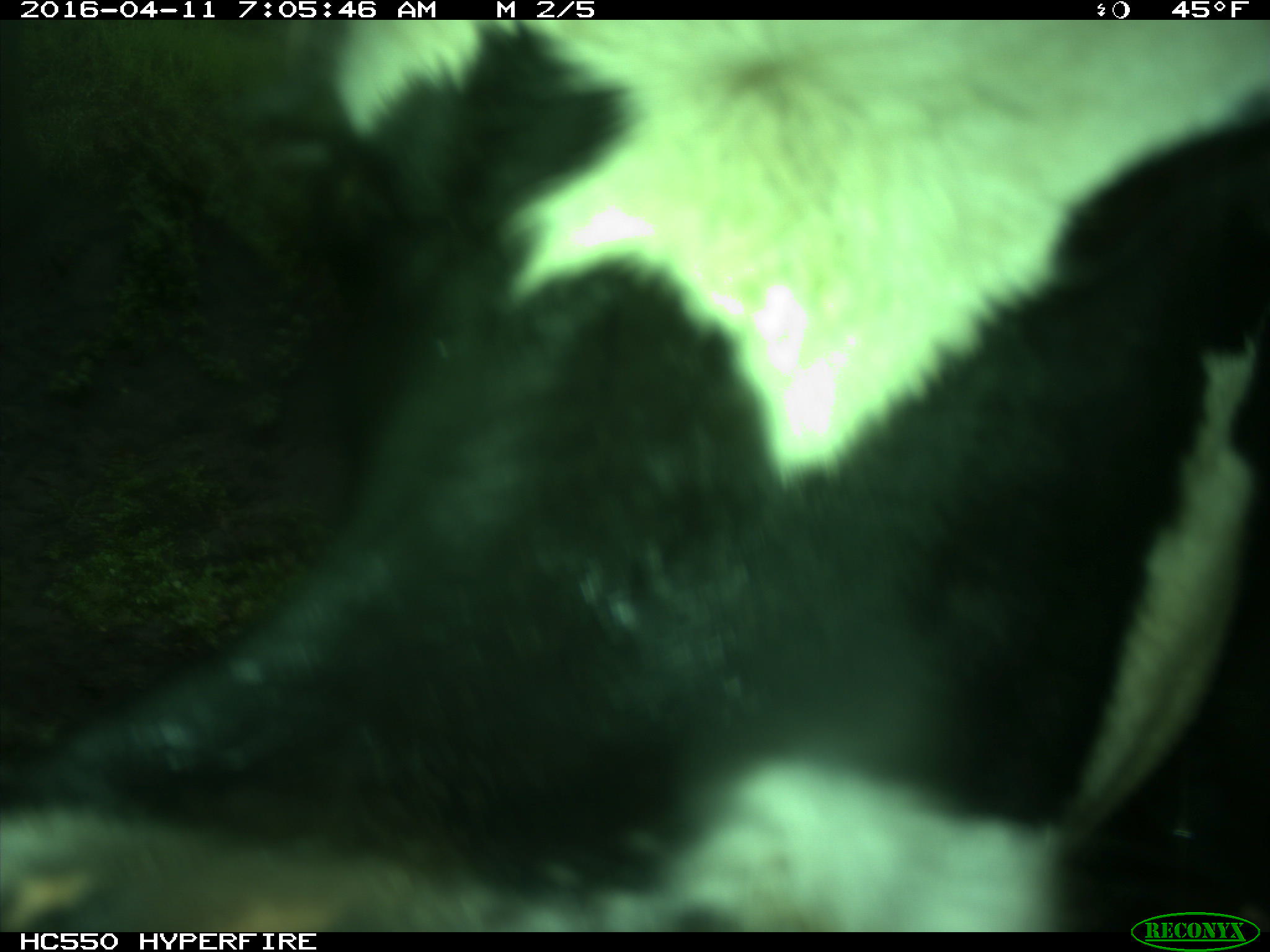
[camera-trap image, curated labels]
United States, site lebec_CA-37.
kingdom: Animalia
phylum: Chordata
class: Mammalia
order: Artiodactyla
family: Bovidae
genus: Bos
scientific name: Bos taurus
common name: domestic cow